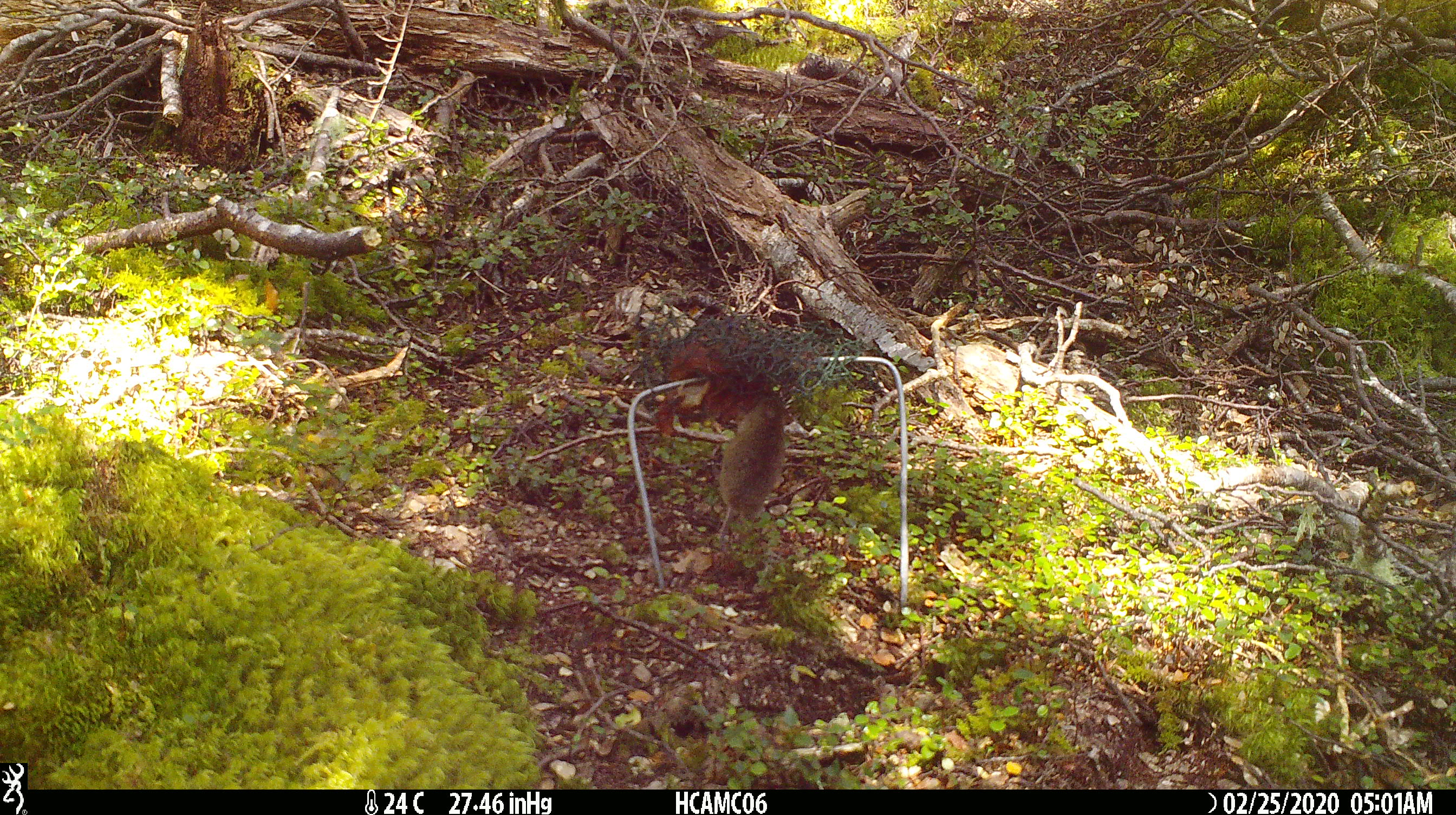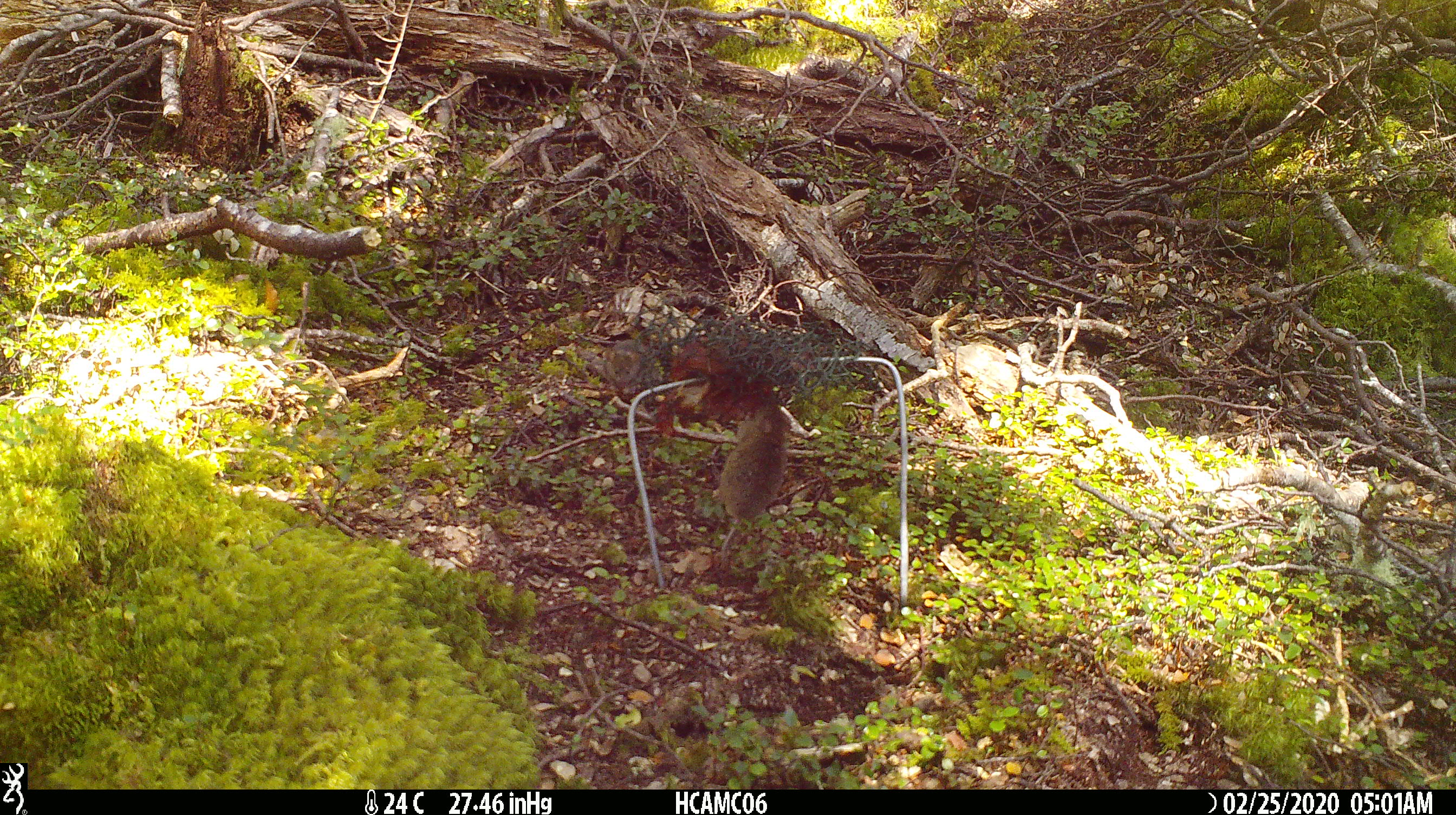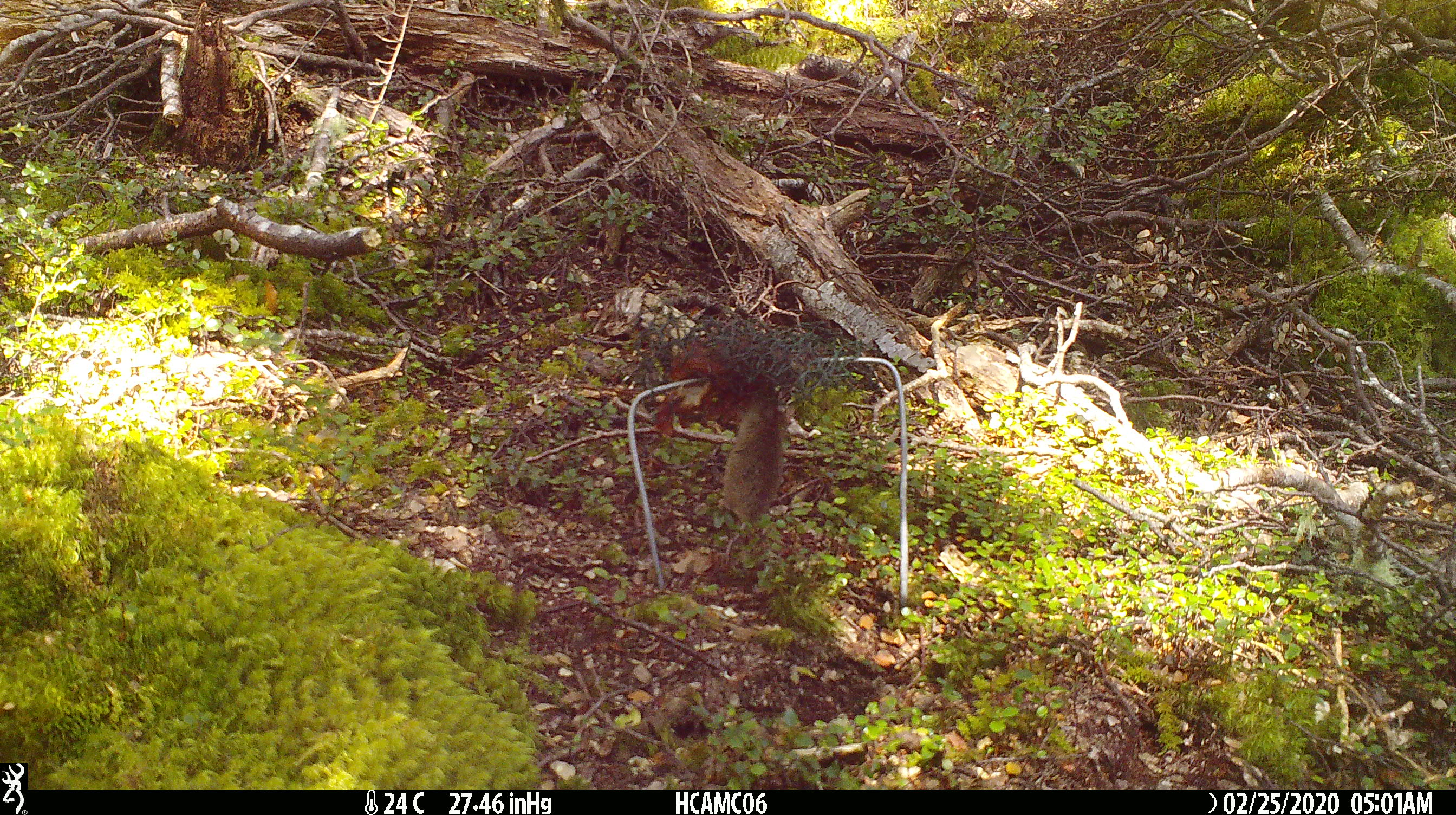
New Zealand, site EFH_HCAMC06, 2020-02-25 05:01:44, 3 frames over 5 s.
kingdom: Animalia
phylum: Chordata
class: Mammalia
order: Rodentia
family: Muridae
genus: Mus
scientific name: Mus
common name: mouse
Mouse (Mus).